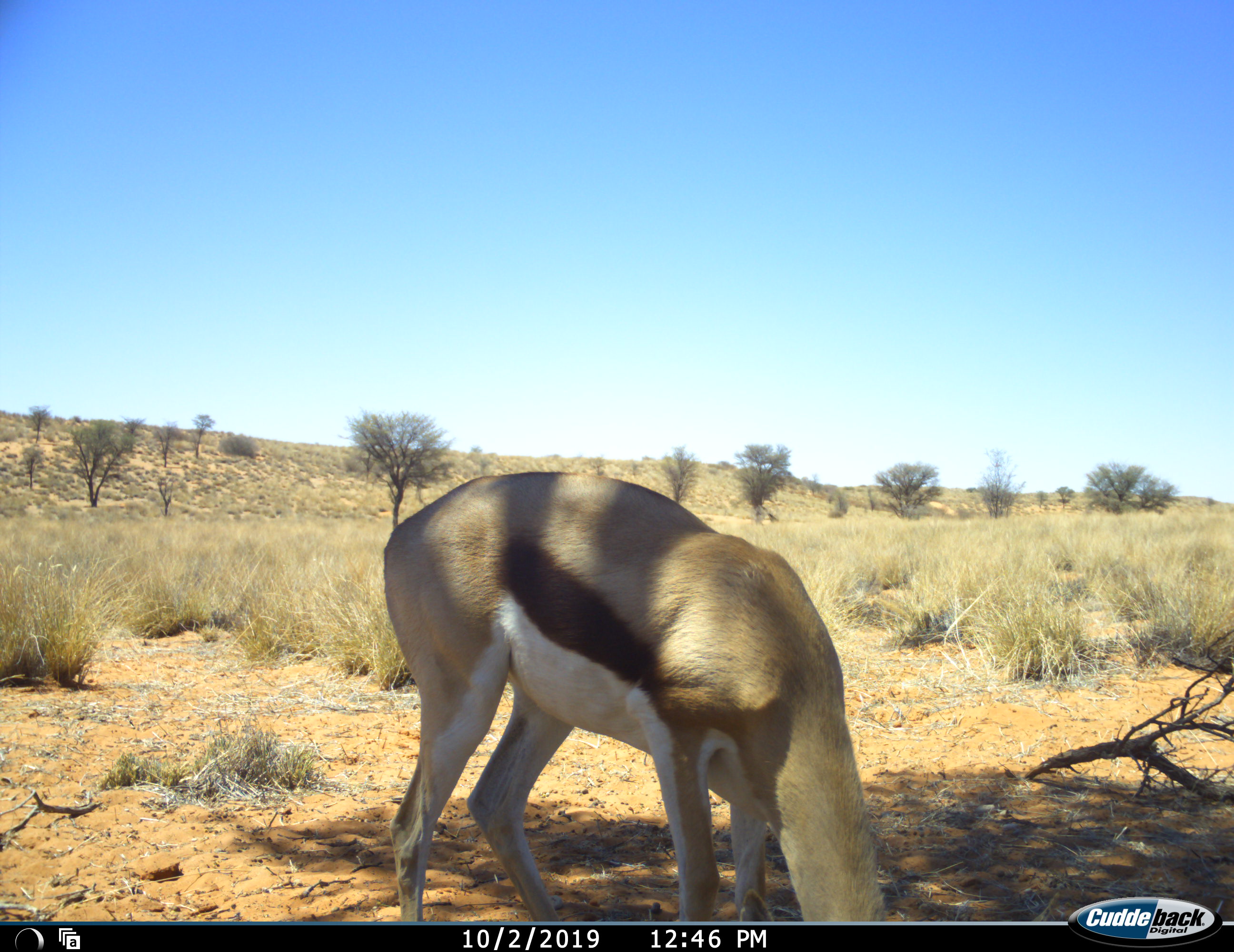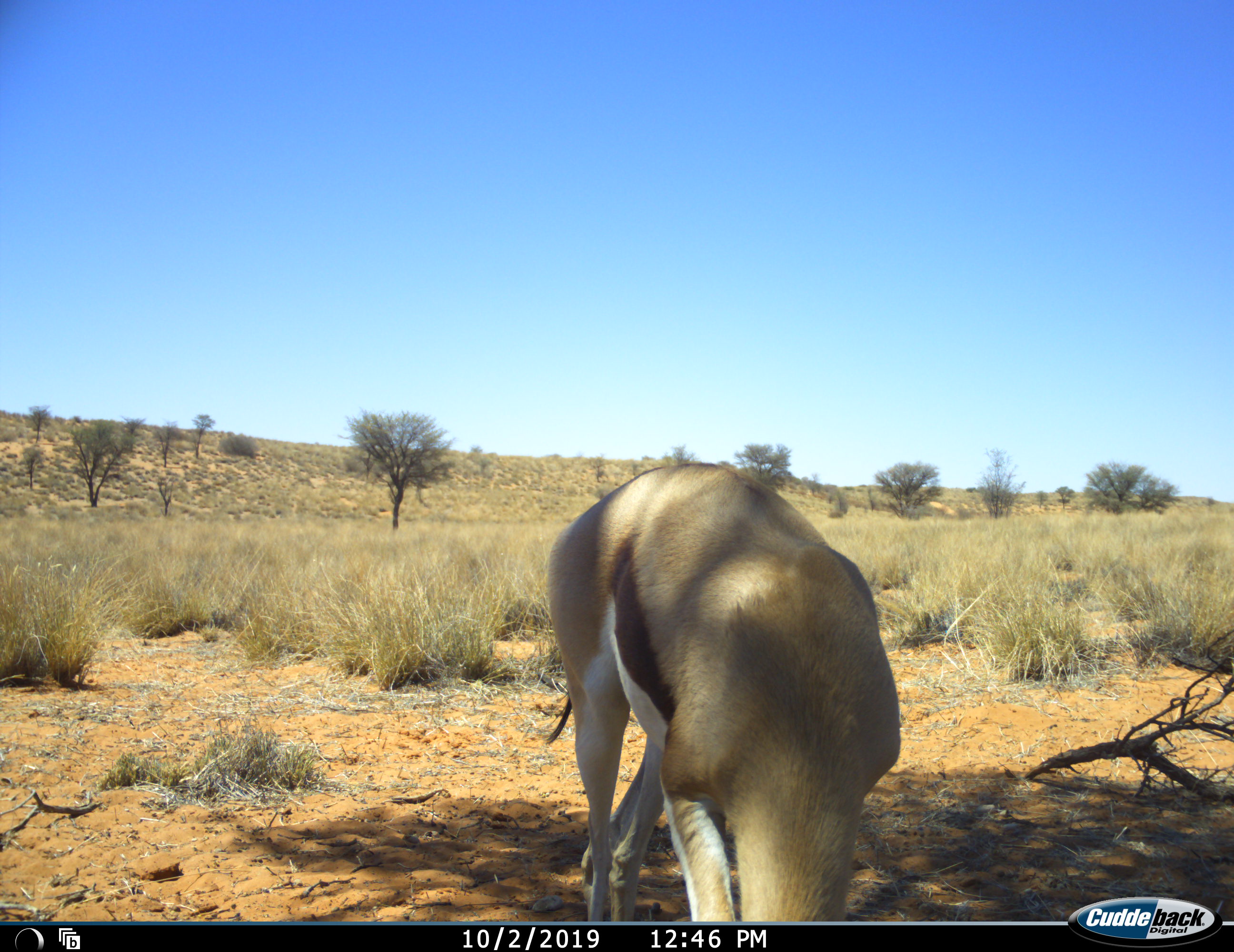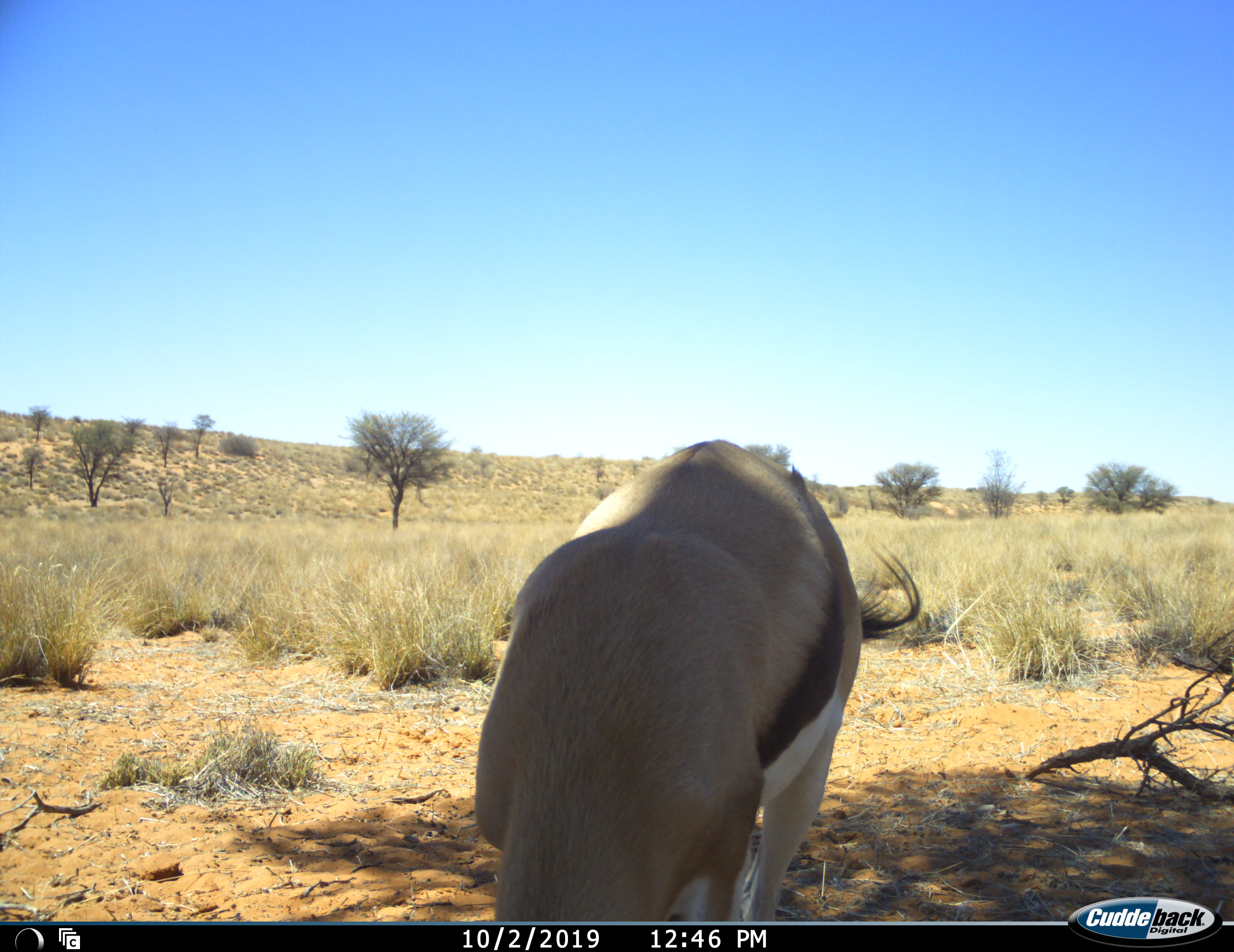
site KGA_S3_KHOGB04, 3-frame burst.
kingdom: Animalia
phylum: Chordata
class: Mammalia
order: Artiodactyla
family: Bovidae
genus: Antidorcas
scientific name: Antidorcas marsupialis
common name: springbok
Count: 1.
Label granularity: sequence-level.